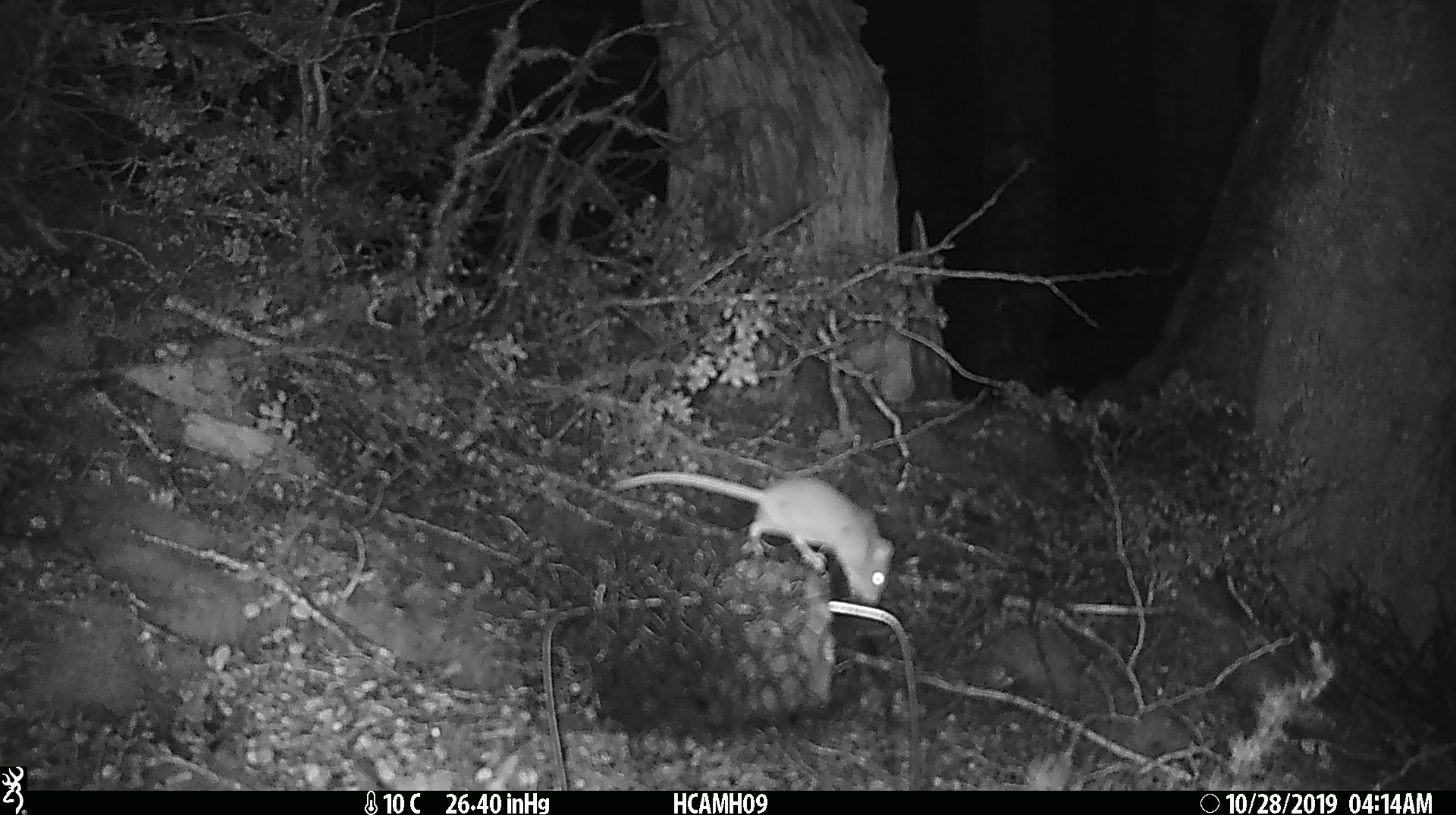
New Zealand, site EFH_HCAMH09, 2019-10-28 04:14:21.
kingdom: Animalia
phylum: Chordata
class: Mammalia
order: Rodentia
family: Muridae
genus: Mus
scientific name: Mus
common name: mouse